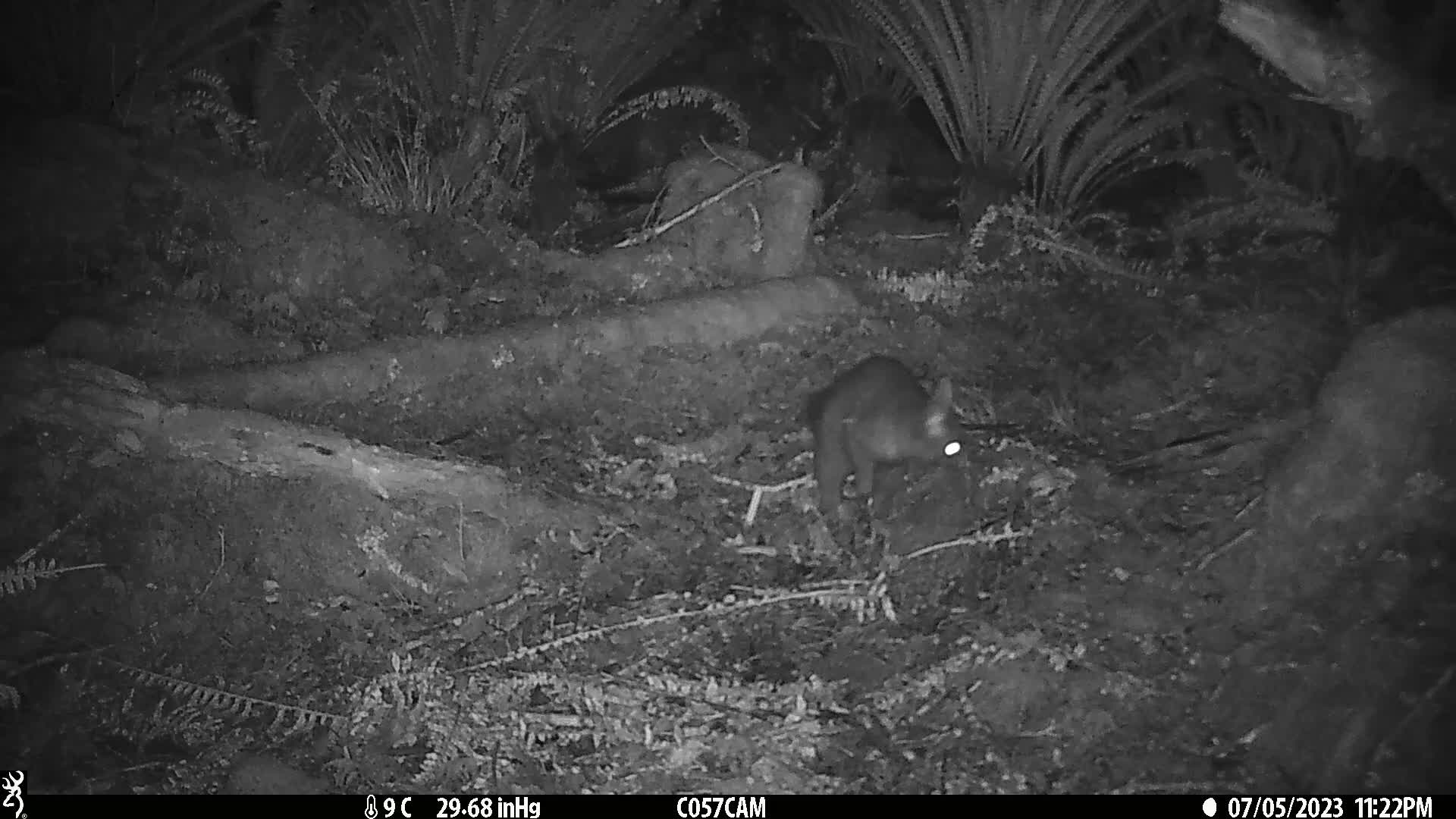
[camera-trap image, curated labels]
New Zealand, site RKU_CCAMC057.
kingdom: Animalia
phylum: Chordata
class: Mammalia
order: Diprotodontia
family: Phalangeridae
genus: Trichosurus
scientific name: Trichosurus vulpecula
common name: common brushtail possum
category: possum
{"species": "possum (common brushtail possum) (Trichosurus vulpecula)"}